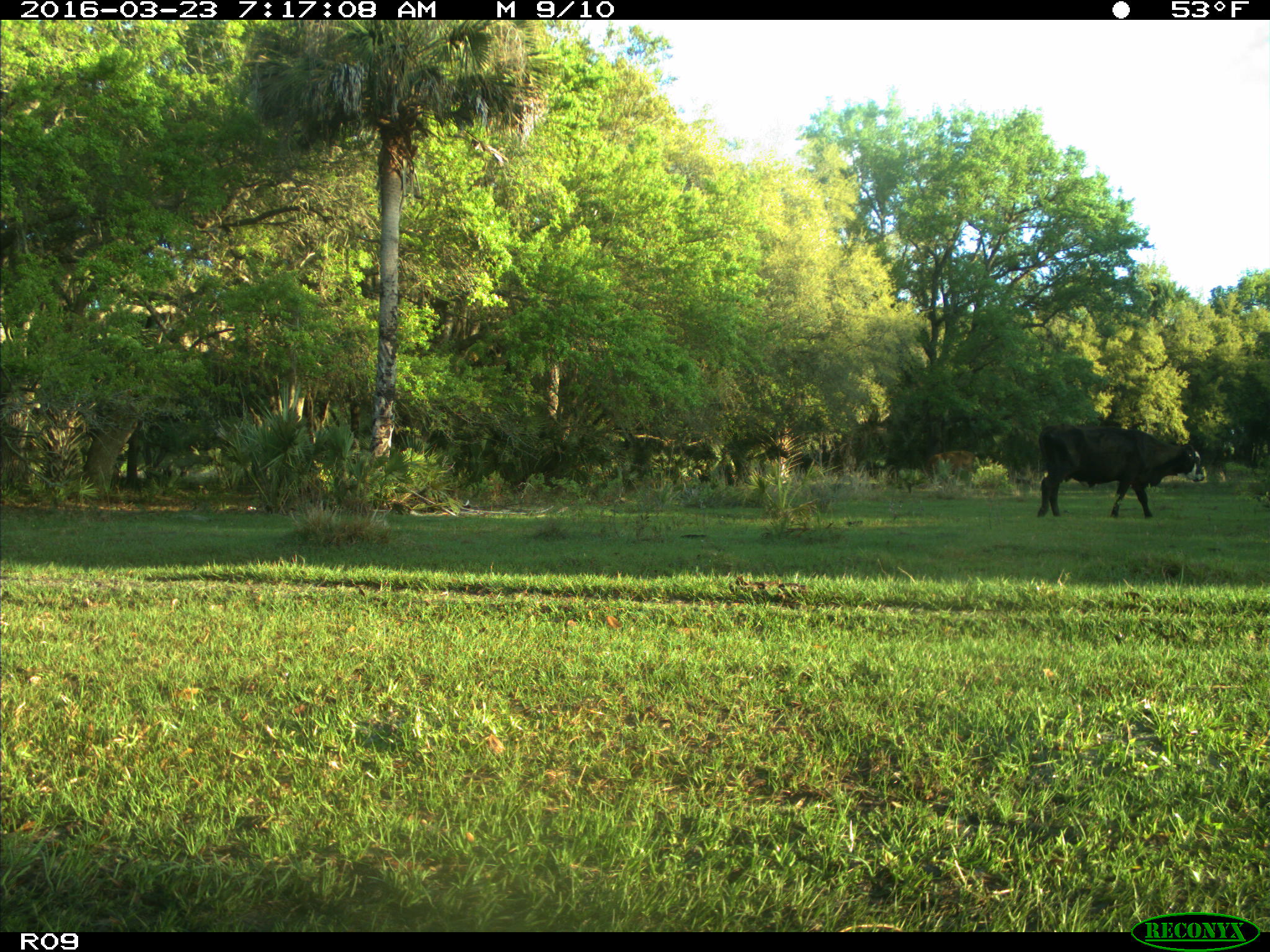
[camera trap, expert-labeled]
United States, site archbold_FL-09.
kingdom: Animalia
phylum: Chordata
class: Mammalia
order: Artiodactyla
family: Bovidae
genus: Bos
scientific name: Bos taurus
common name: domestic cow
Bos taurus (domestic cow).